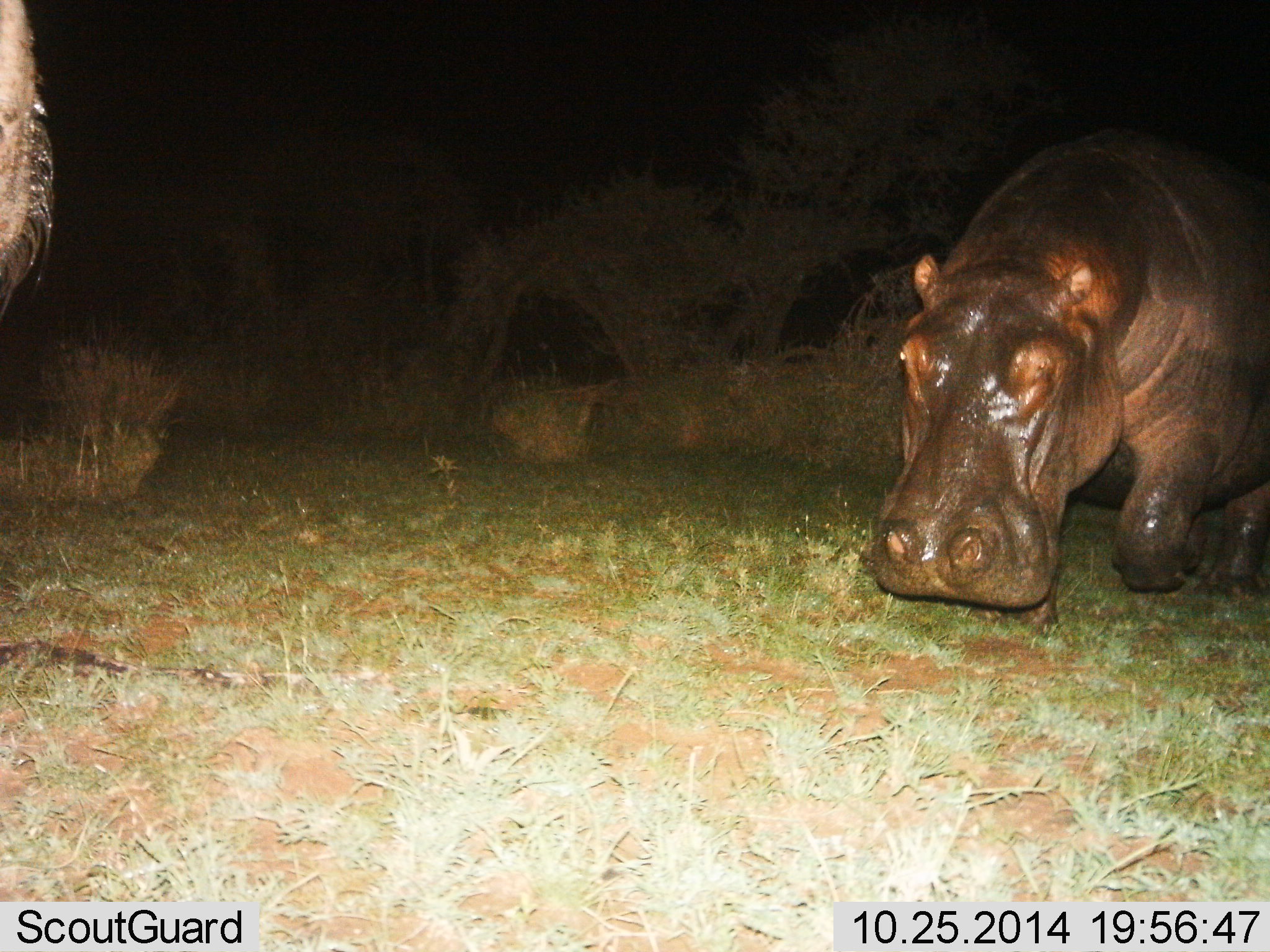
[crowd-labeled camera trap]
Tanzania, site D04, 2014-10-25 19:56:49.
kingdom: Animalia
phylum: Chordata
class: Mammalia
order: Artiodactyla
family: Hippopotamidae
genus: Hippopotamus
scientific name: Hippopotamus amphibius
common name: hippopotamus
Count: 1.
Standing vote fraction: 40%.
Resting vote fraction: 0%.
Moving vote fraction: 70%.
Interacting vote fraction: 0%.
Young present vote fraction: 0%.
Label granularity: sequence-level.